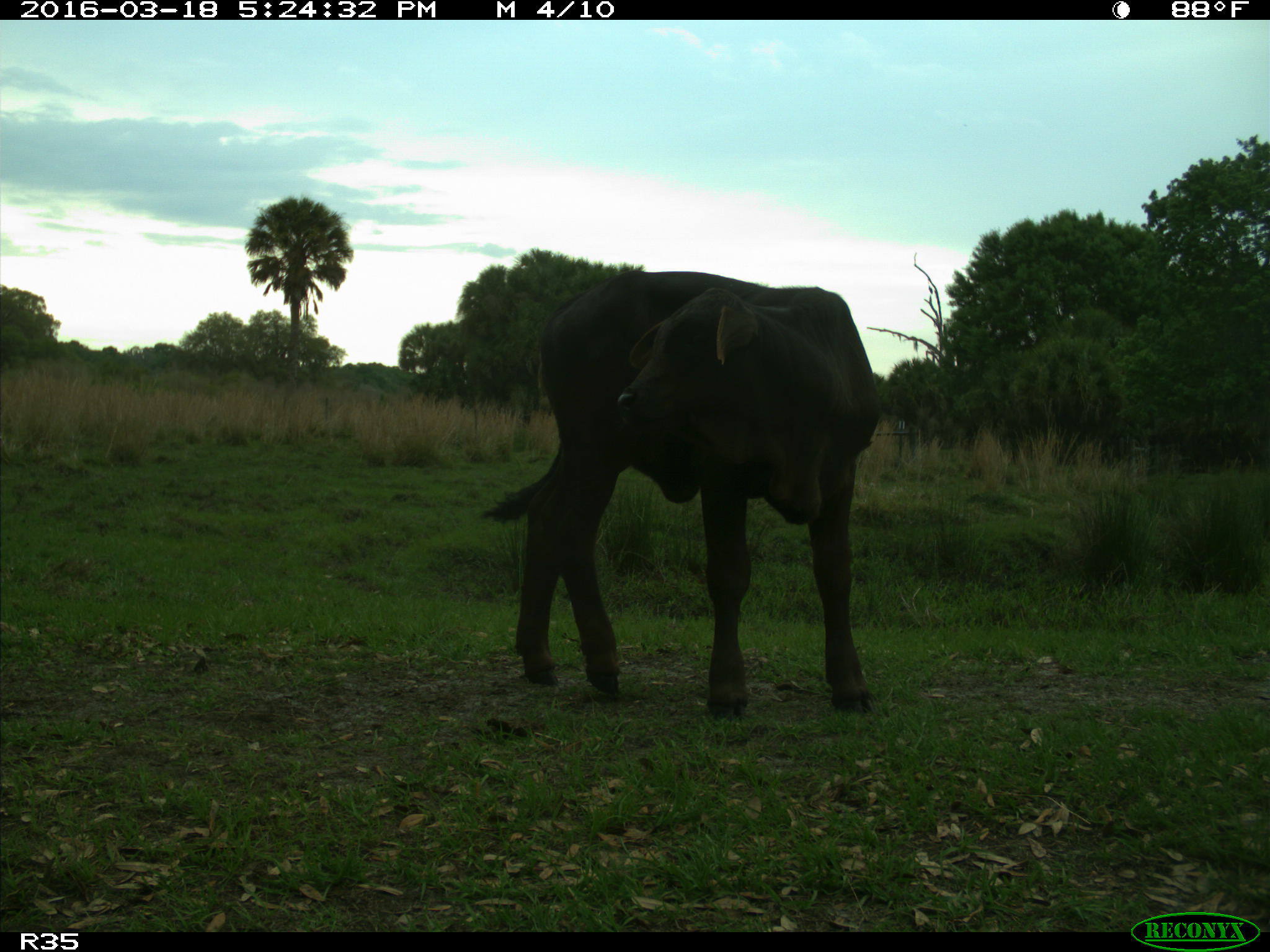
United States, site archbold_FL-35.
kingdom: Animalia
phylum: Chordata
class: Mammalia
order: Artiodactyla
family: Bovidae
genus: Bos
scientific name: Bos taurus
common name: domestic cow